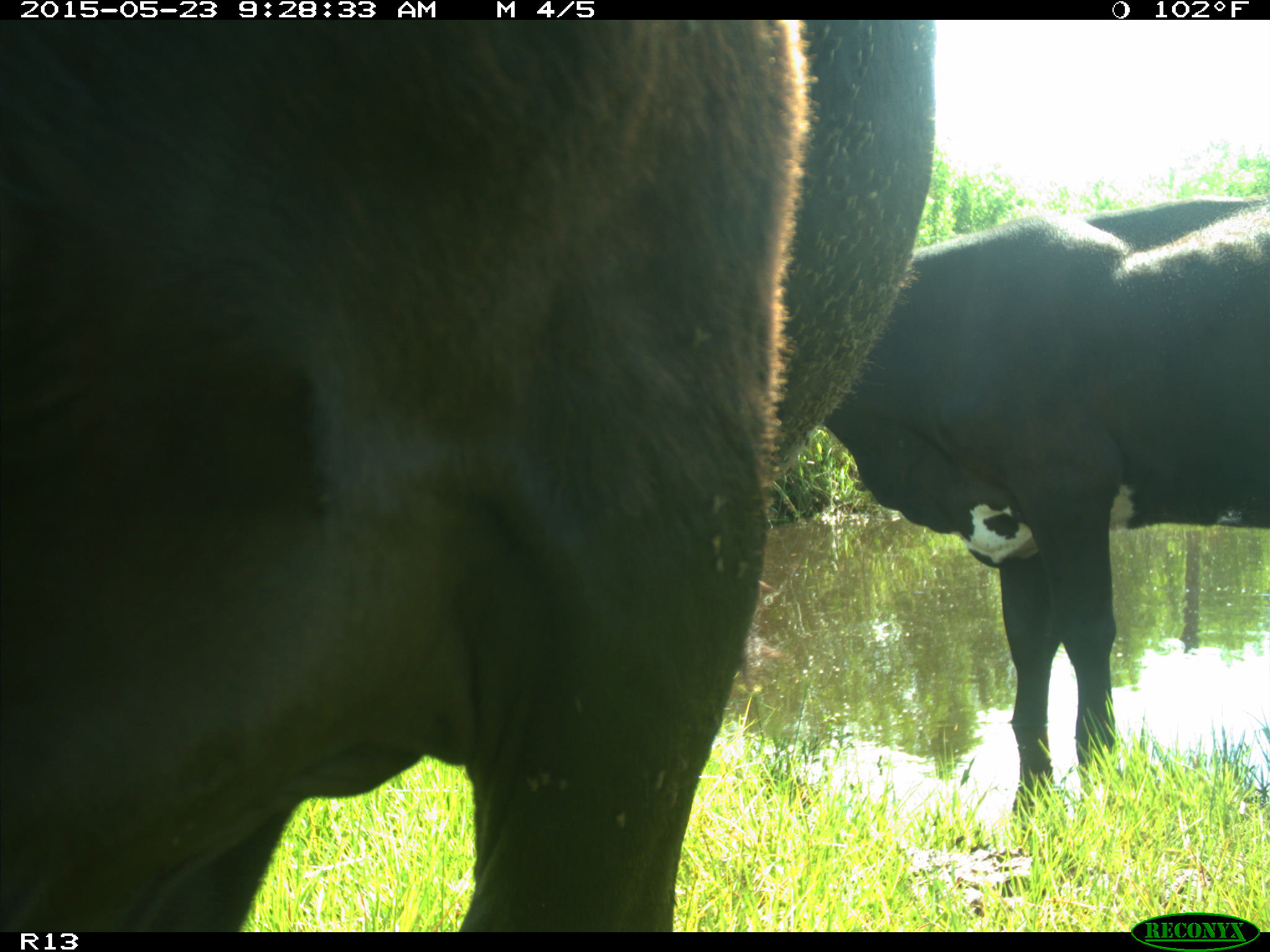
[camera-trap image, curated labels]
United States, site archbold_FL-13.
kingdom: Animalia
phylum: Chordata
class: Mammalia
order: Artiodactyla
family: Bovidae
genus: Bos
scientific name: Bos taurus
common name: domestic cow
Bos taurus (domestic cow).